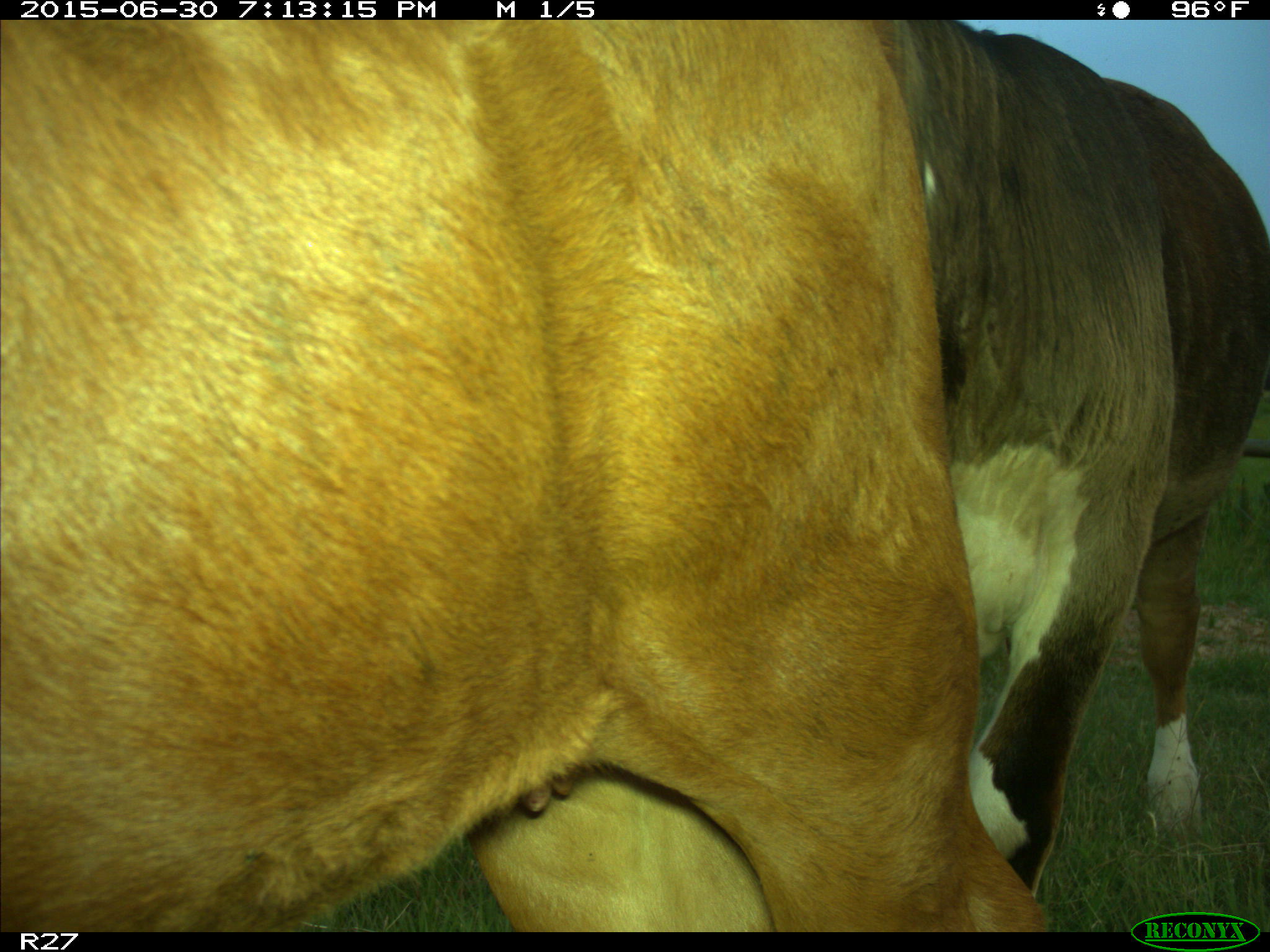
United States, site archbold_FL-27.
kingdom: Animalia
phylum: Chordata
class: Mammalia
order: Artiodactyla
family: Bovidae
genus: Bos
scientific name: Bos taurus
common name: domestic cow